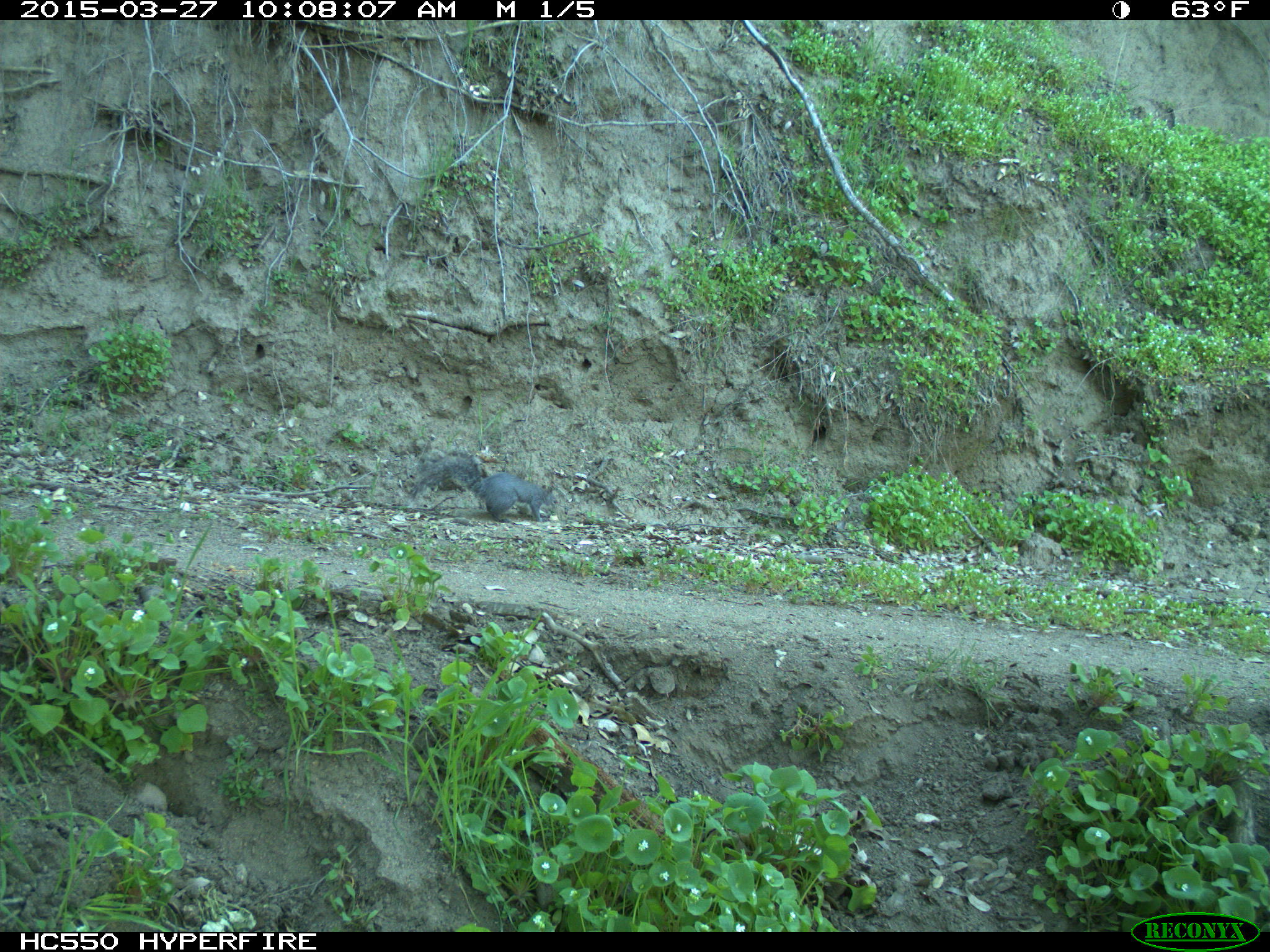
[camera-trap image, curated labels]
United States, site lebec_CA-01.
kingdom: Animalia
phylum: Chordata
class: Mammalia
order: Rodentia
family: Sciuridae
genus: Sciurus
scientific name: Sciurus carolinensis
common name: eastern gray squirrel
Sciurus carolinensis (eastern gray squirrel).